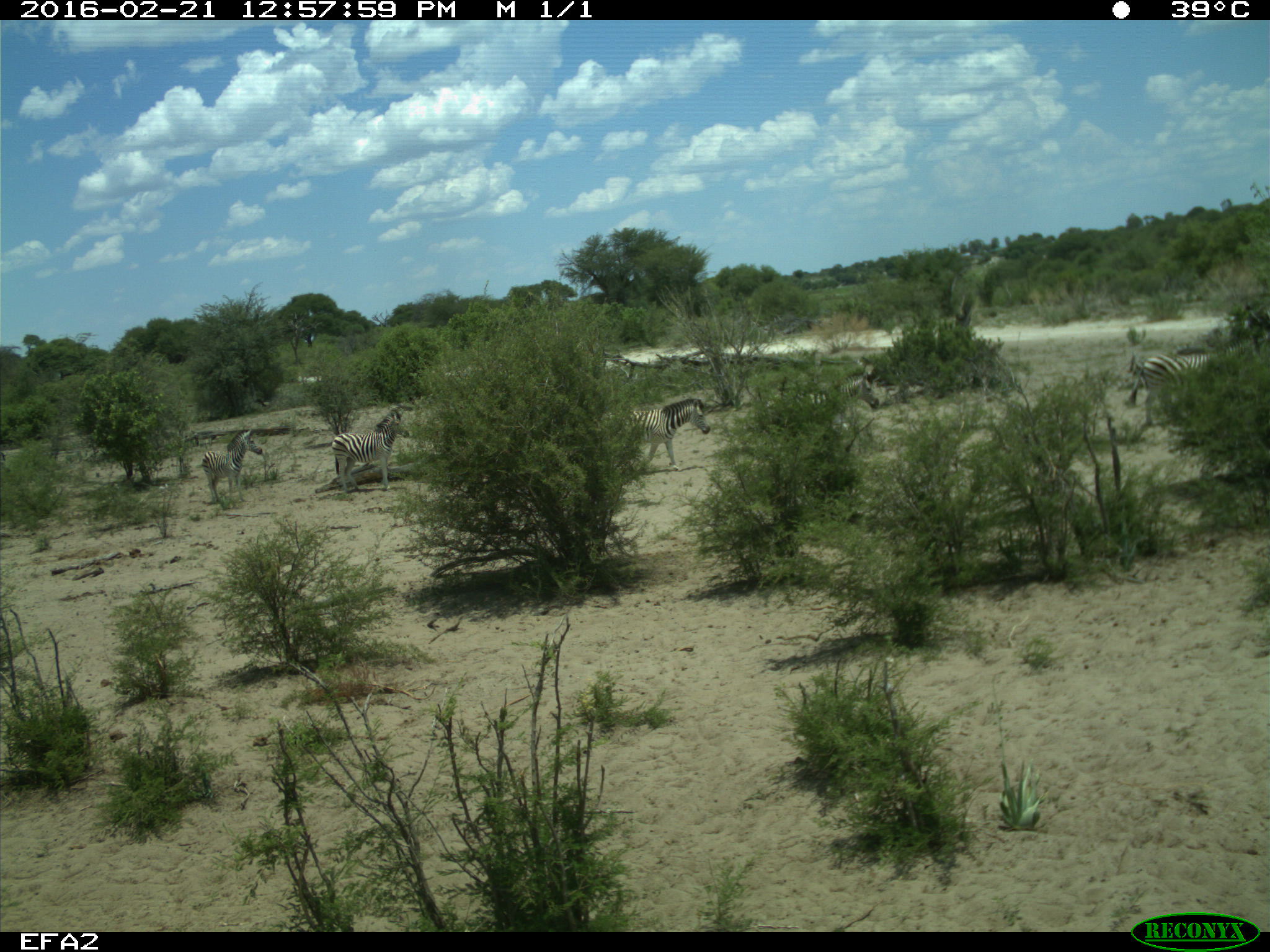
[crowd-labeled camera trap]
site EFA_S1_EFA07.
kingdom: Animalia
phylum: Chordata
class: Mammalia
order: Perissodactyla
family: Equidae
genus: Equus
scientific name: Equus quagga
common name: plains zebra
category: zebraplains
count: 5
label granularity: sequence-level